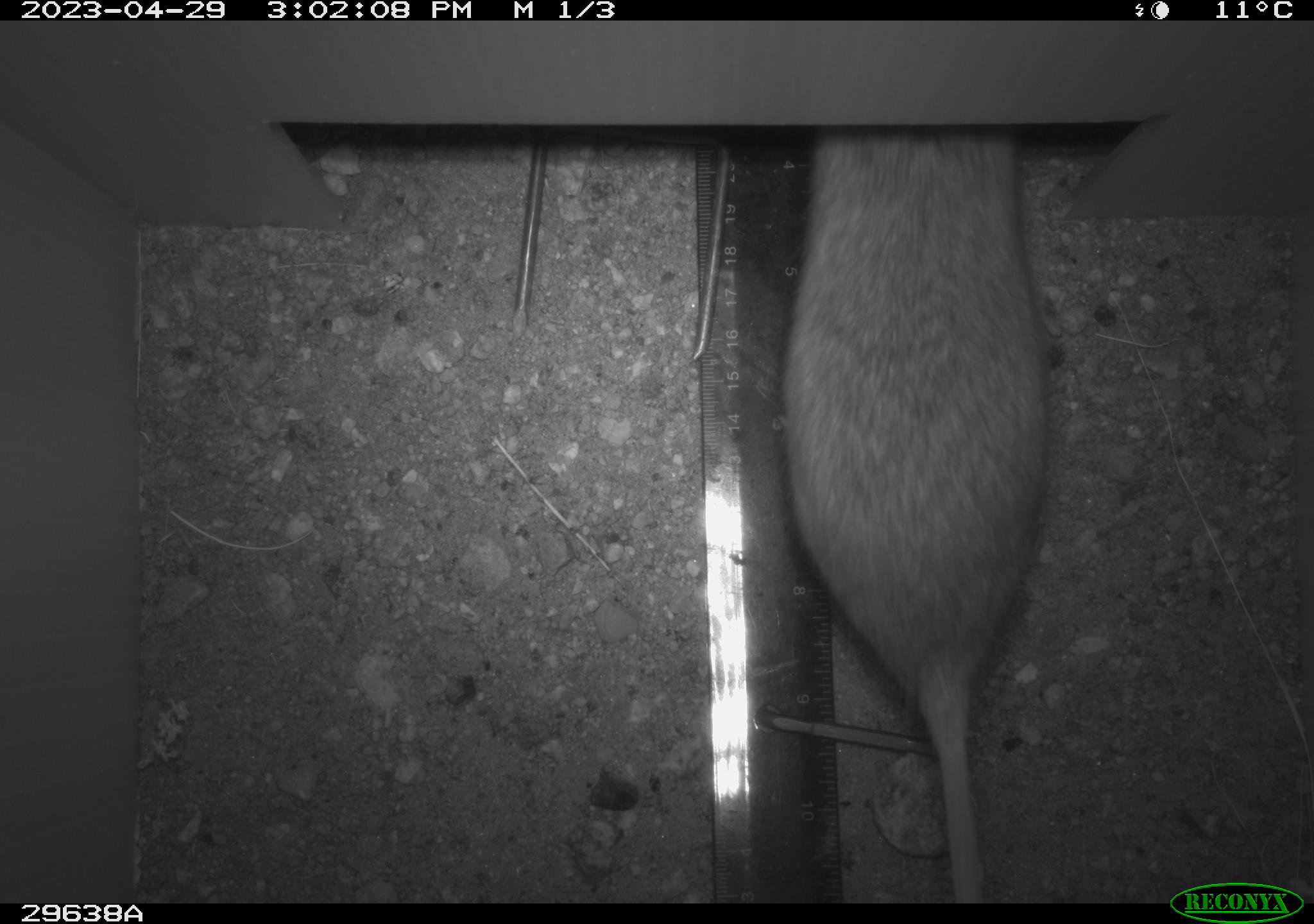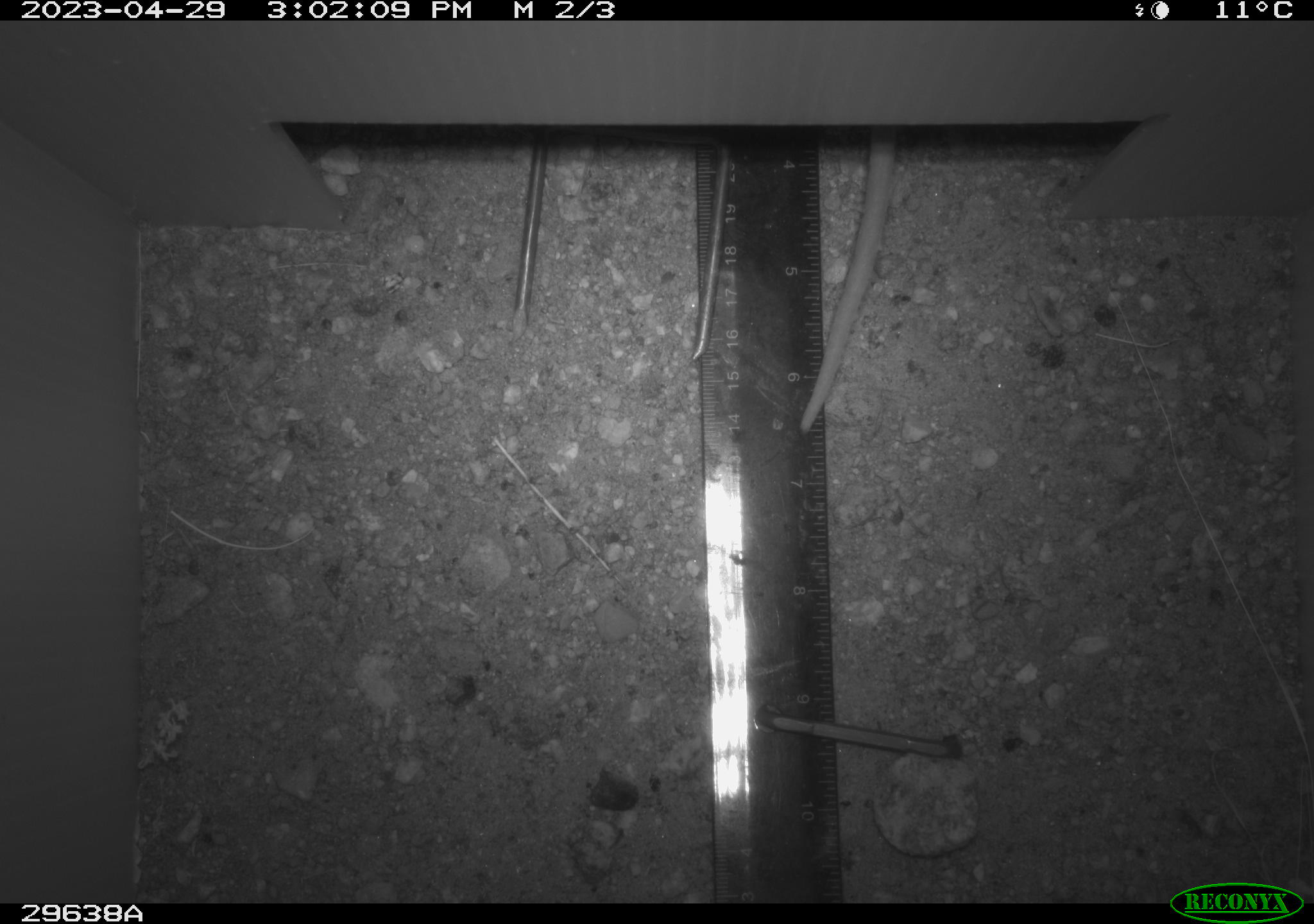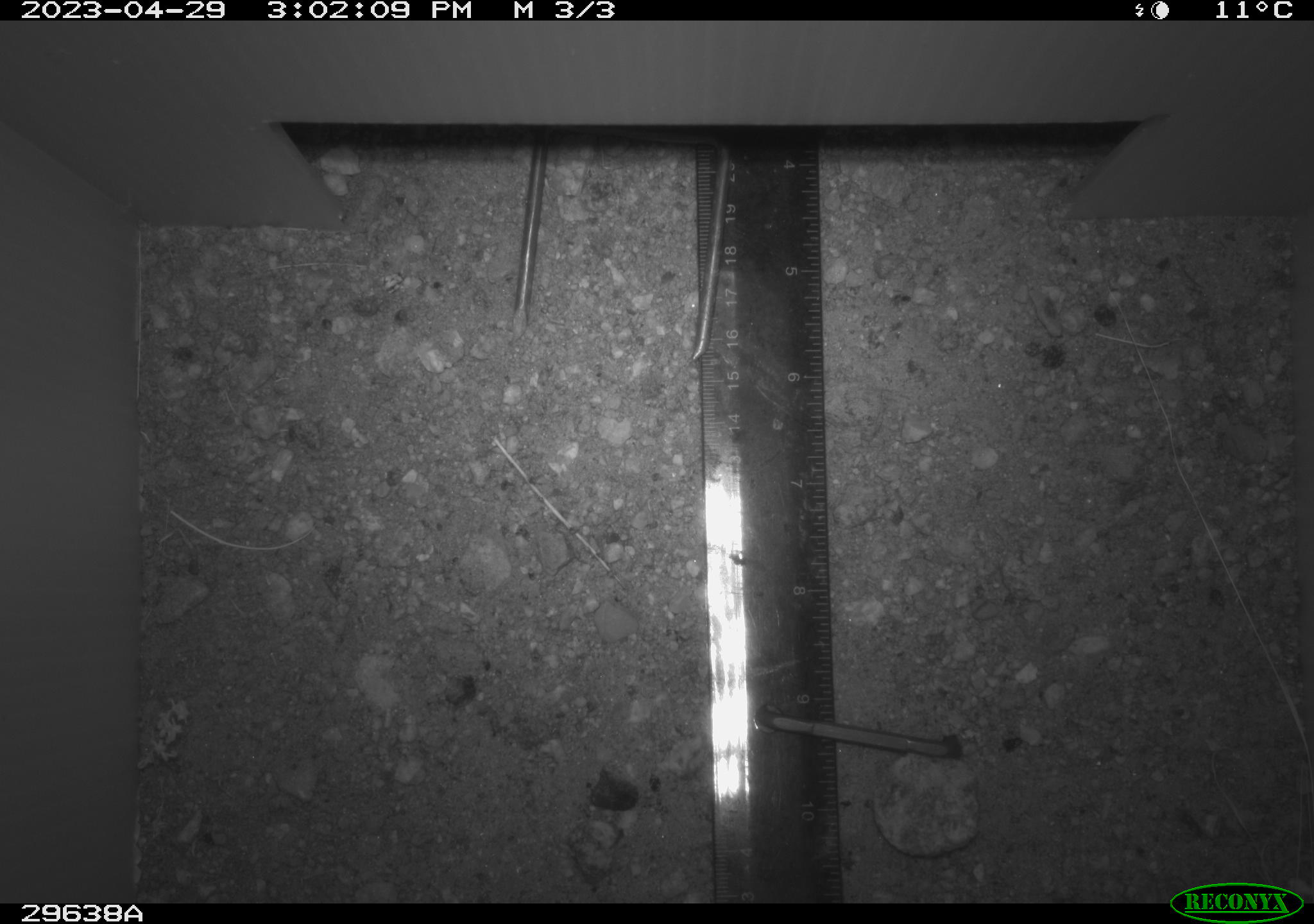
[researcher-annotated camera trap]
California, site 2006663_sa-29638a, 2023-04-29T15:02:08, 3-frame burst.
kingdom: Animalia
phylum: Chordata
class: Mammalia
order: Rodentia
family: Cricetidae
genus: Neotoma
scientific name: Neotoma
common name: pack rat or woodrat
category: neotoma species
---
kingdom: Animalia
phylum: Chordata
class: Mammalia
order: Rodentia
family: Cricetidae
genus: Peromyscus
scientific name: Peromyscus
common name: deer mice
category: peromyscus species